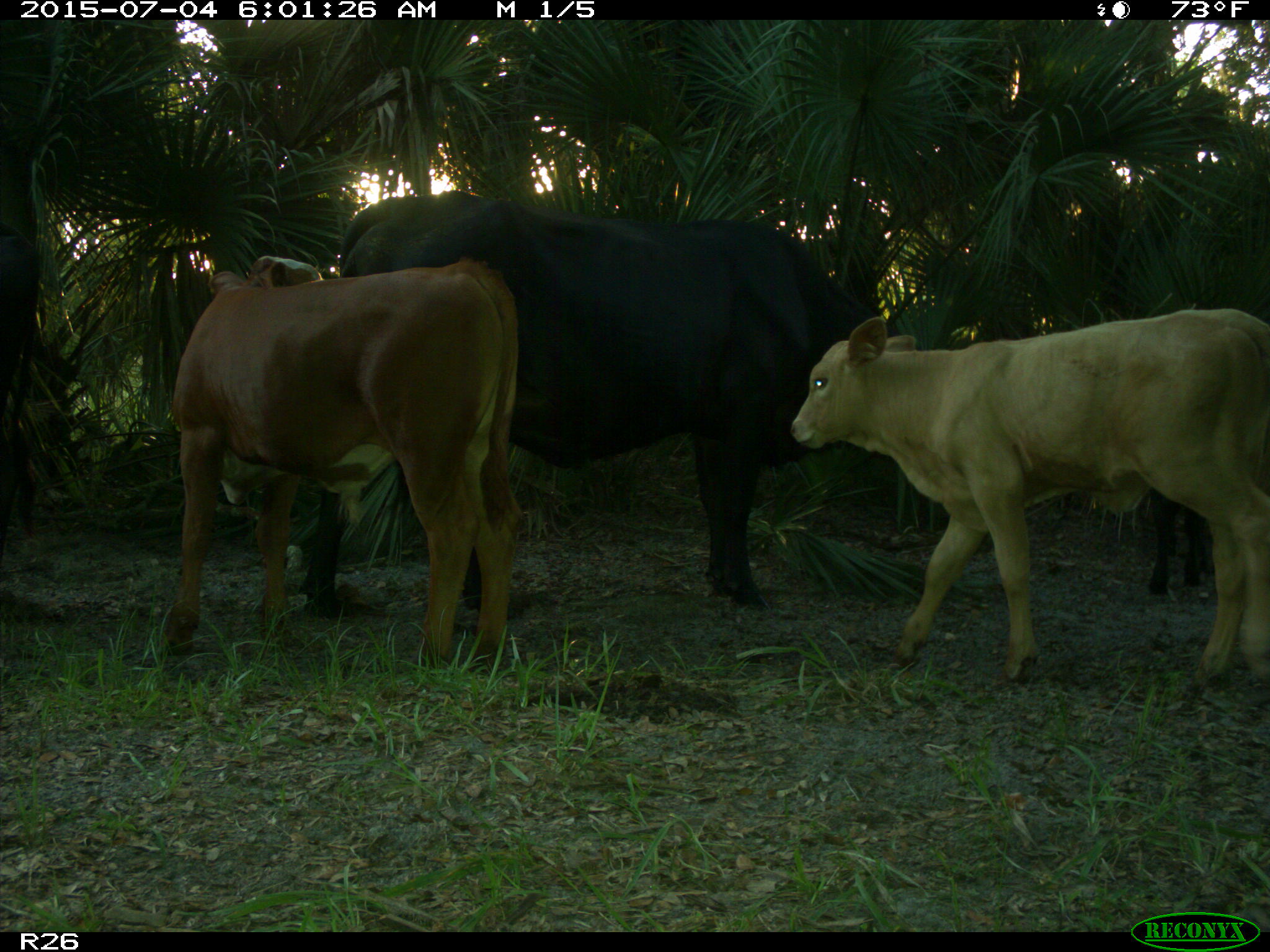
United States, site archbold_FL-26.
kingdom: Animalia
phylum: Chordata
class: Mammalia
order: Artiodactyla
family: Bovidae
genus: Bos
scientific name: Bos taurus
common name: domestic cow